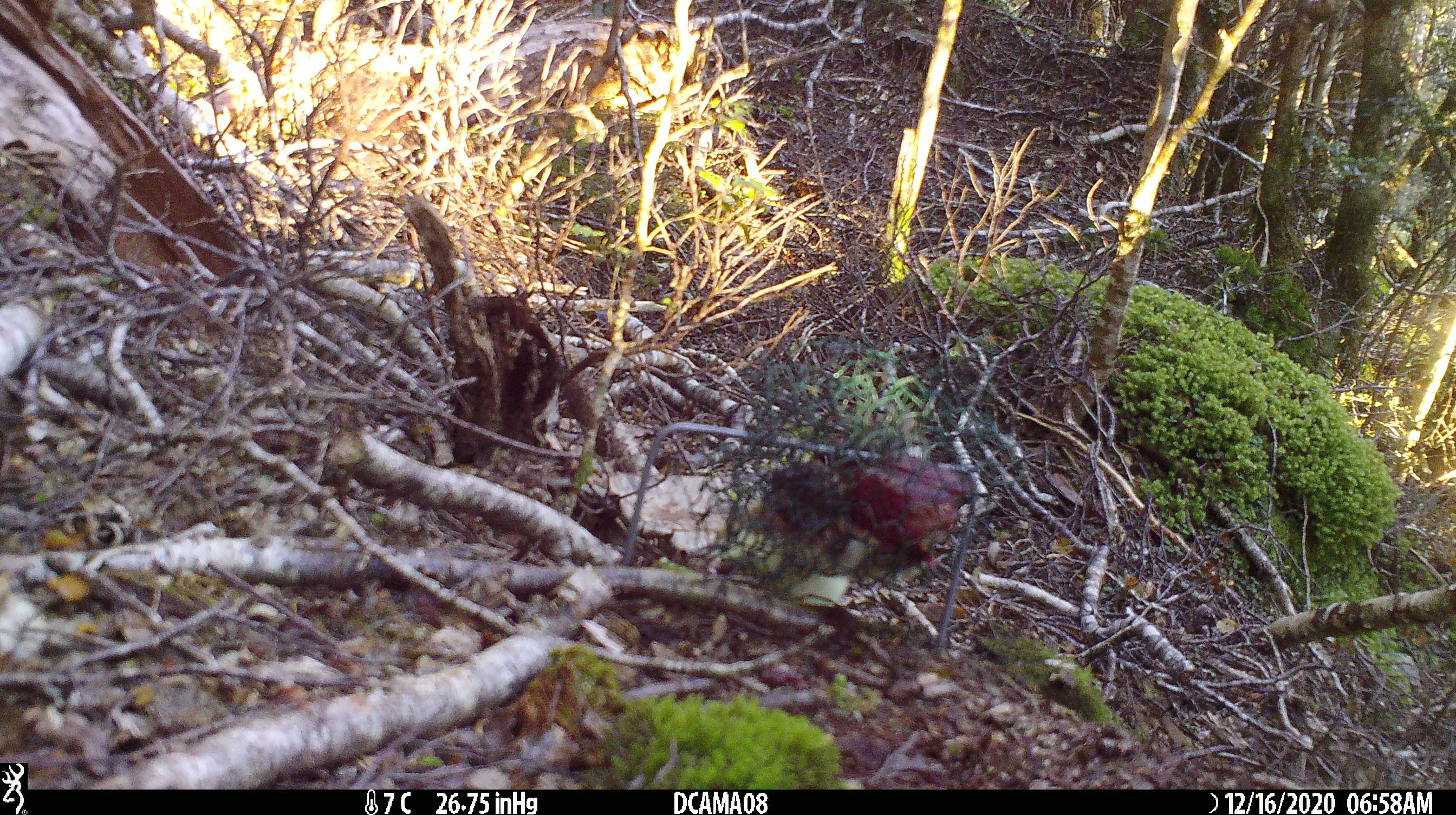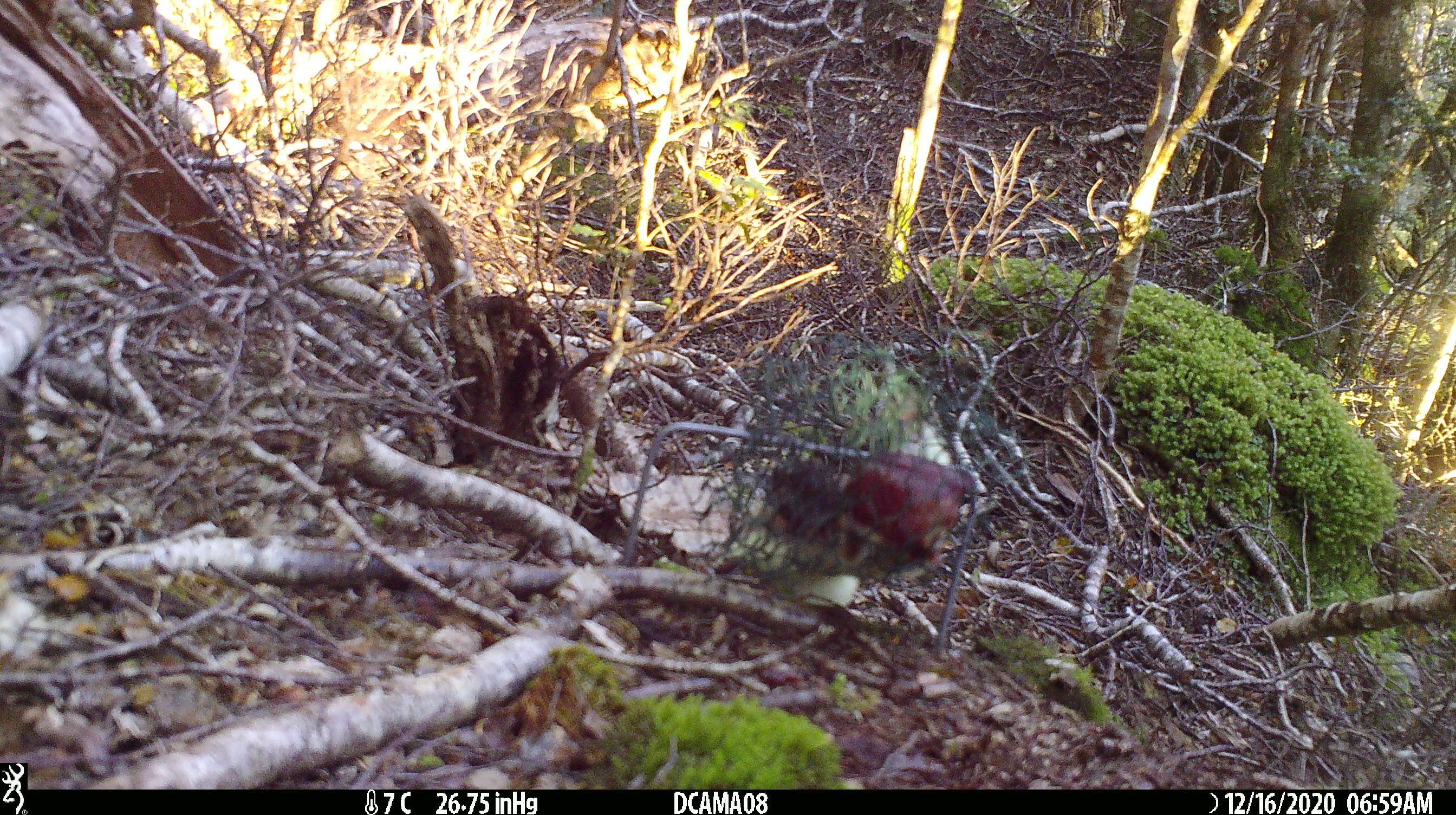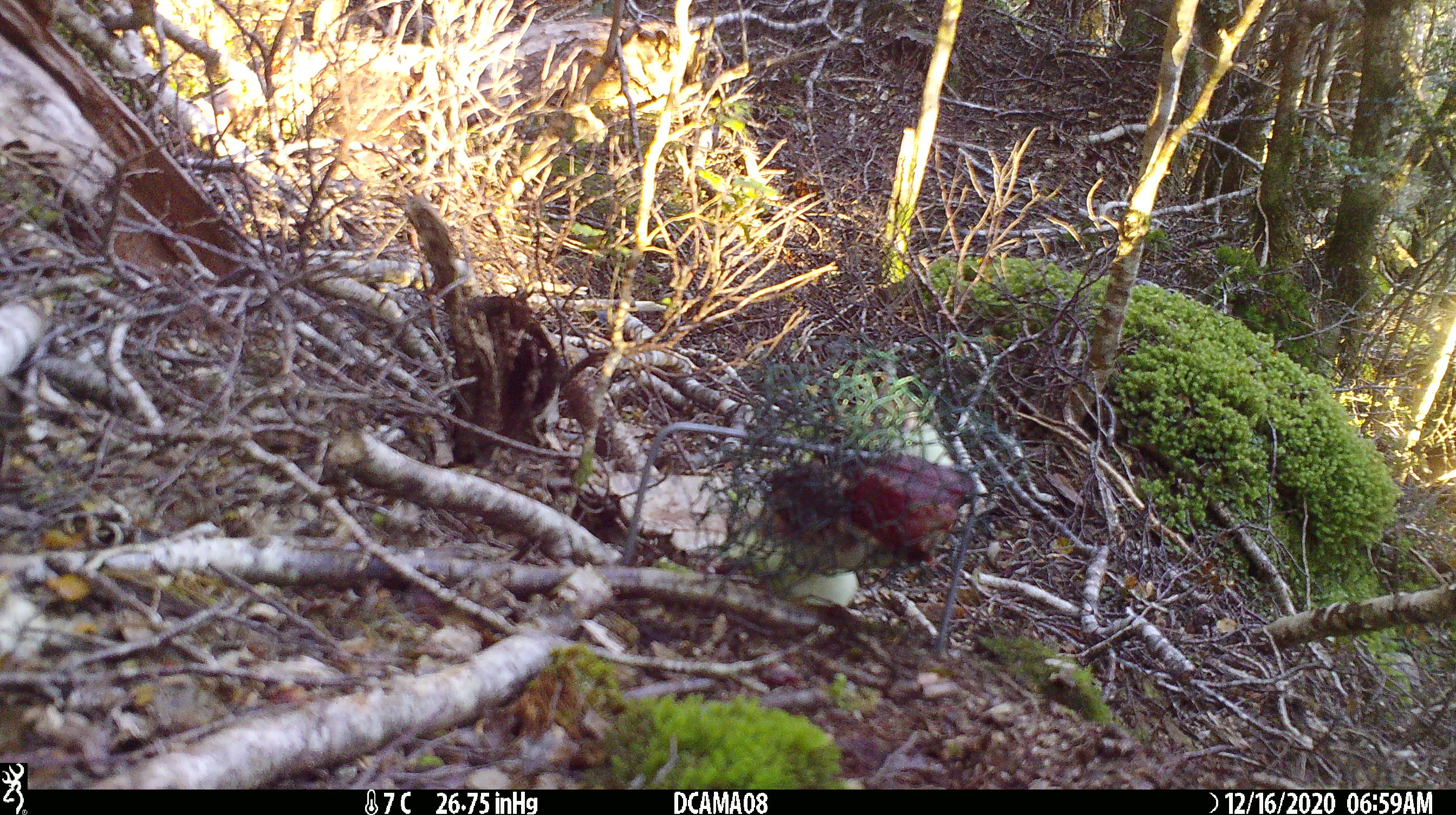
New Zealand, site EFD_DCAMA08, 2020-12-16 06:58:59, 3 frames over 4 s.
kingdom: Animalia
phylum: Chordata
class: Mammalia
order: Carnivora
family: Mustelidae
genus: Mustela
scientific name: Mustela erminea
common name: stoat